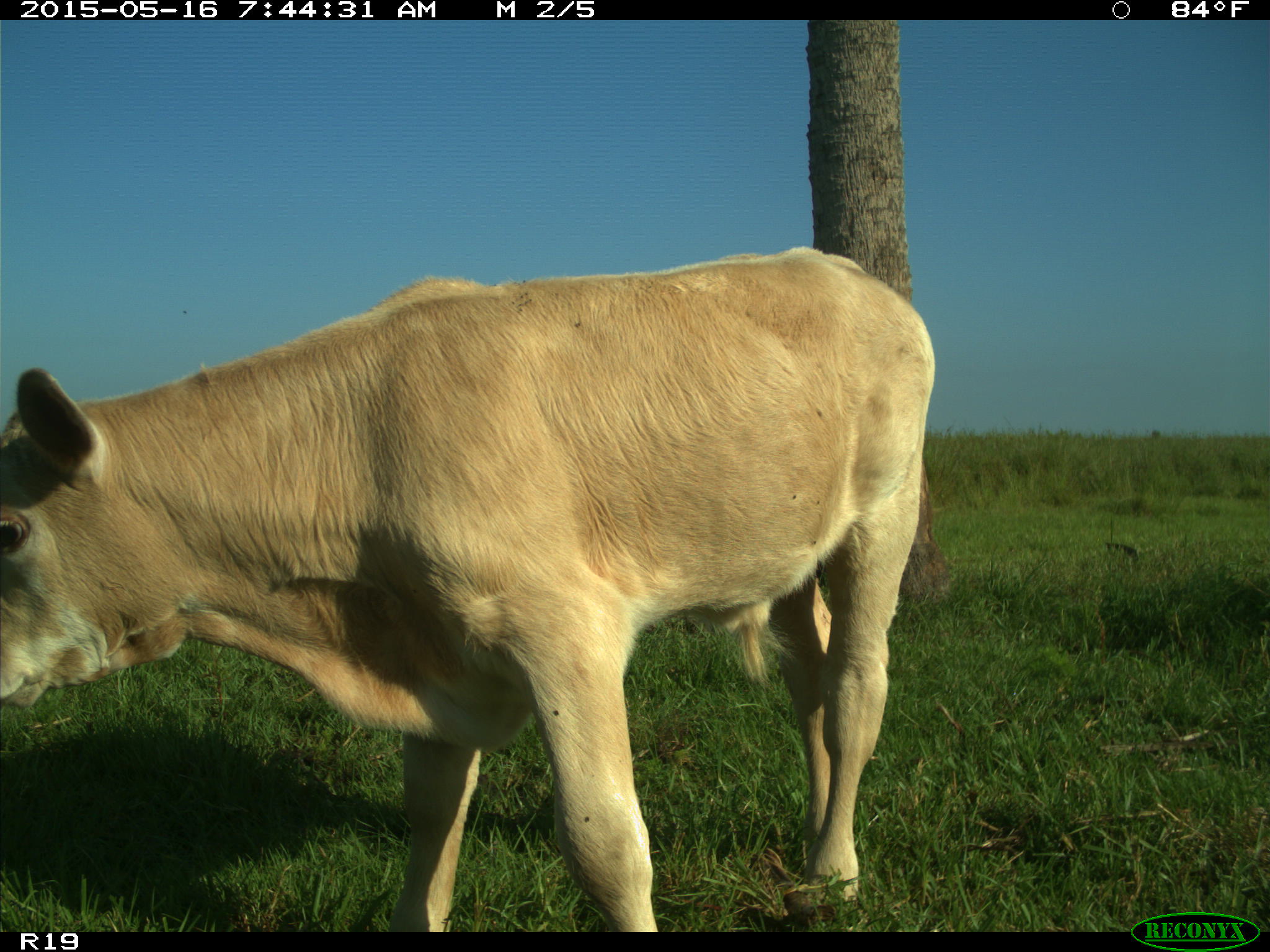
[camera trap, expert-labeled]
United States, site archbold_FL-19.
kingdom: Animalia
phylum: Chordata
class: Mammalia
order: Artiodactyla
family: Bovidae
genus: Bos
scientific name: Bos taurus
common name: domestic cow